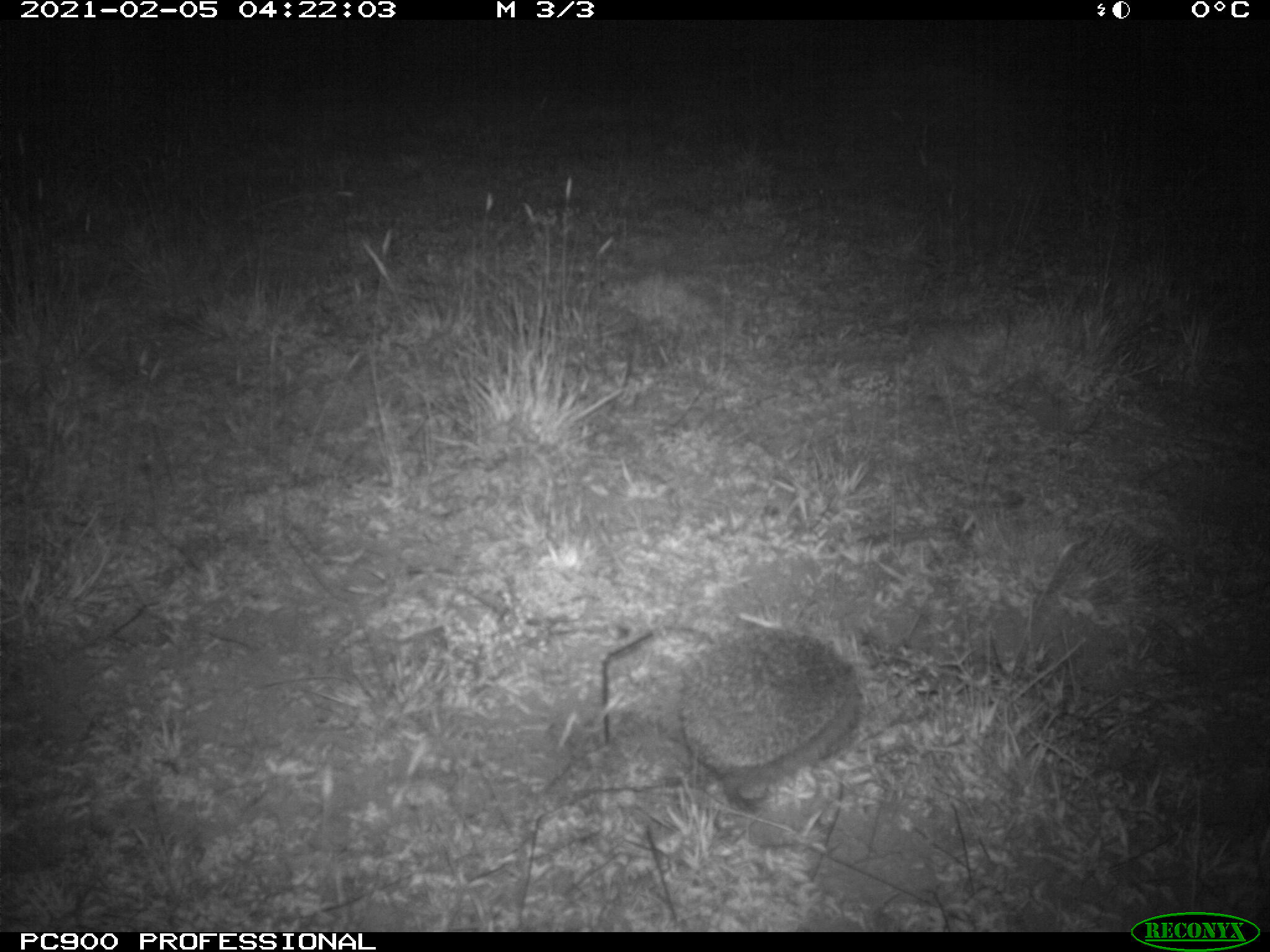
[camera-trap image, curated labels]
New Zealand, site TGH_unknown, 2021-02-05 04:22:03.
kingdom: Animalia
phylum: Chordata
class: Mammalia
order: Eulipotyphla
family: Erinaceidae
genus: Erinaceus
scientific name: Erinaceus europaeus europaeus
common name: european hedgehog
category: hedgehog